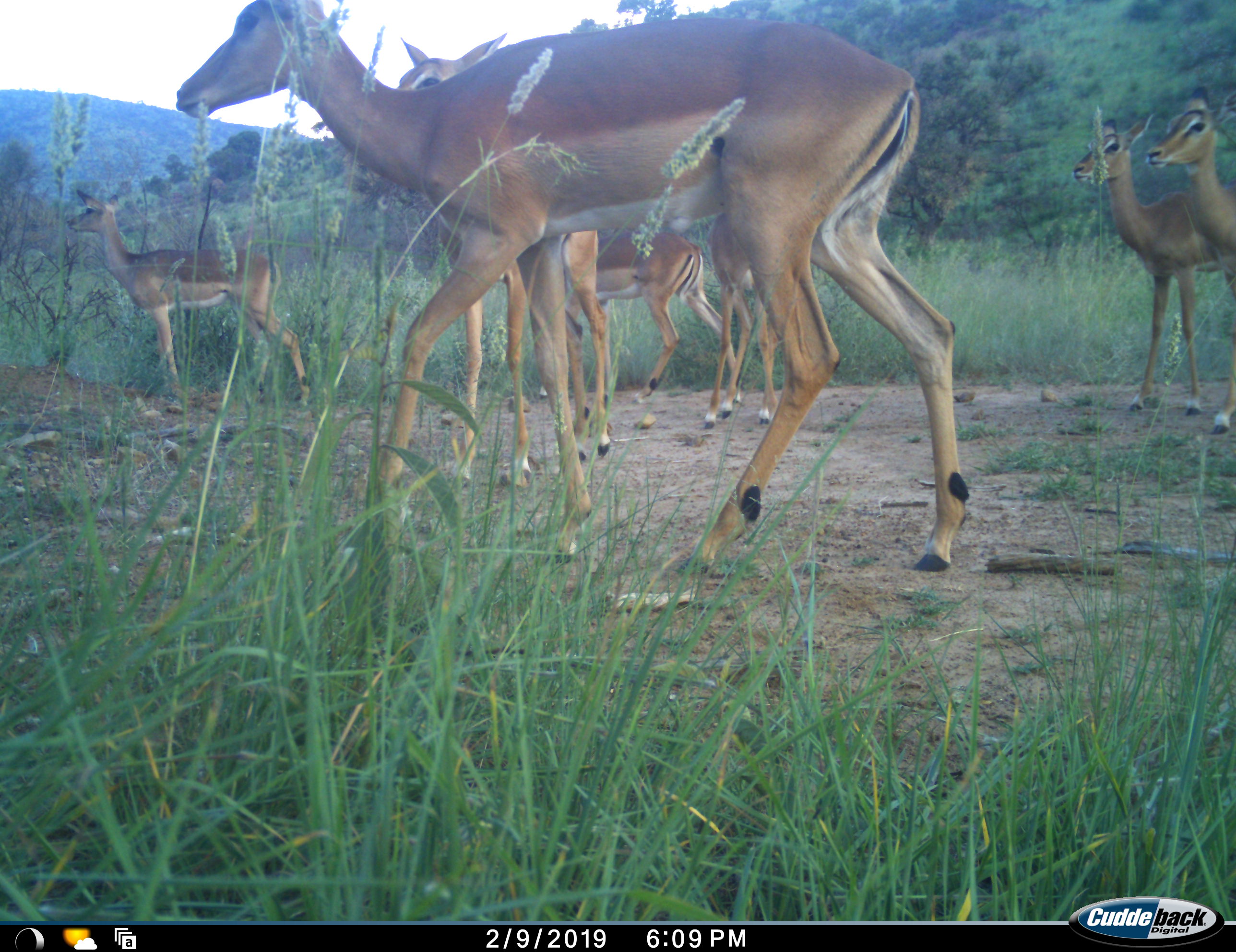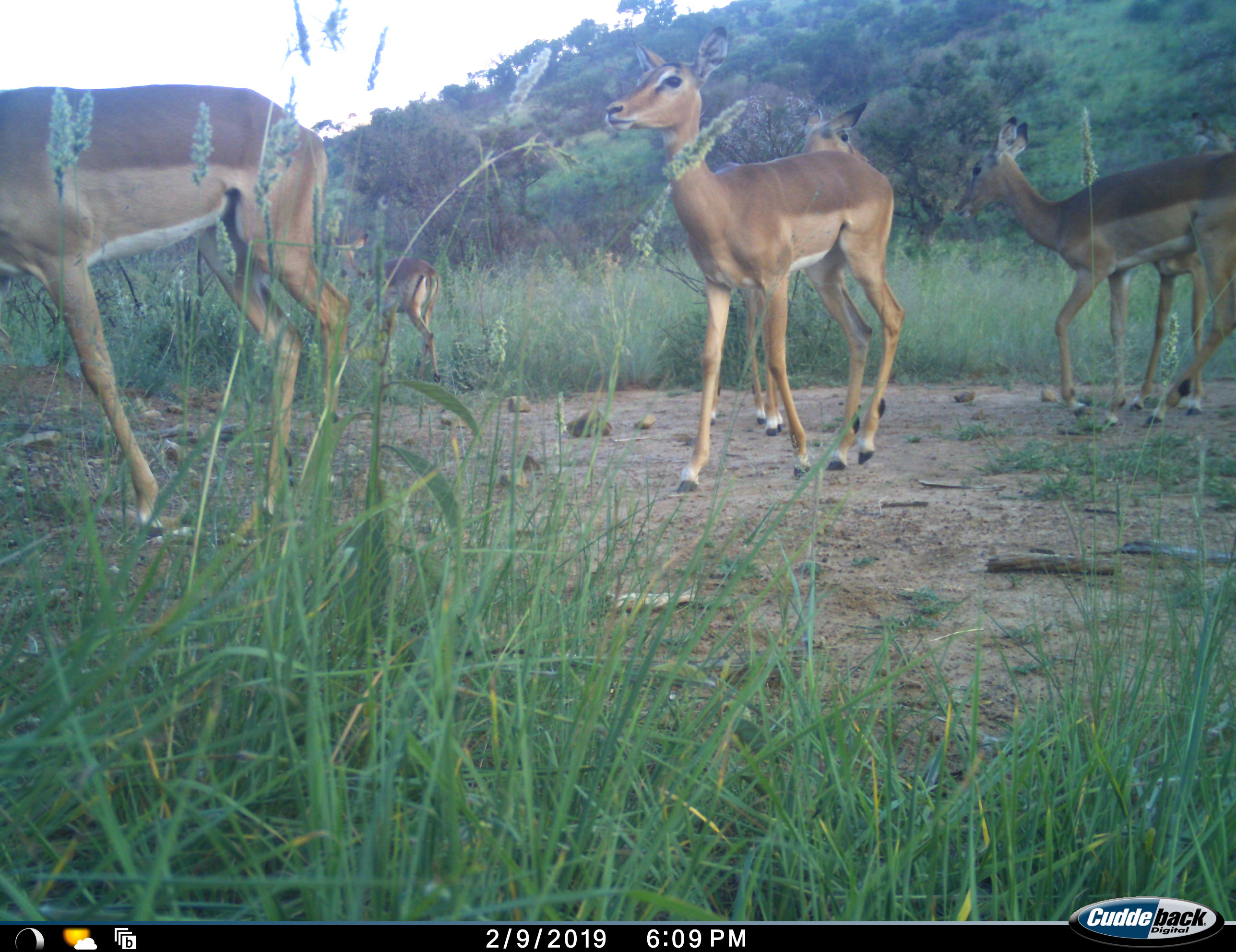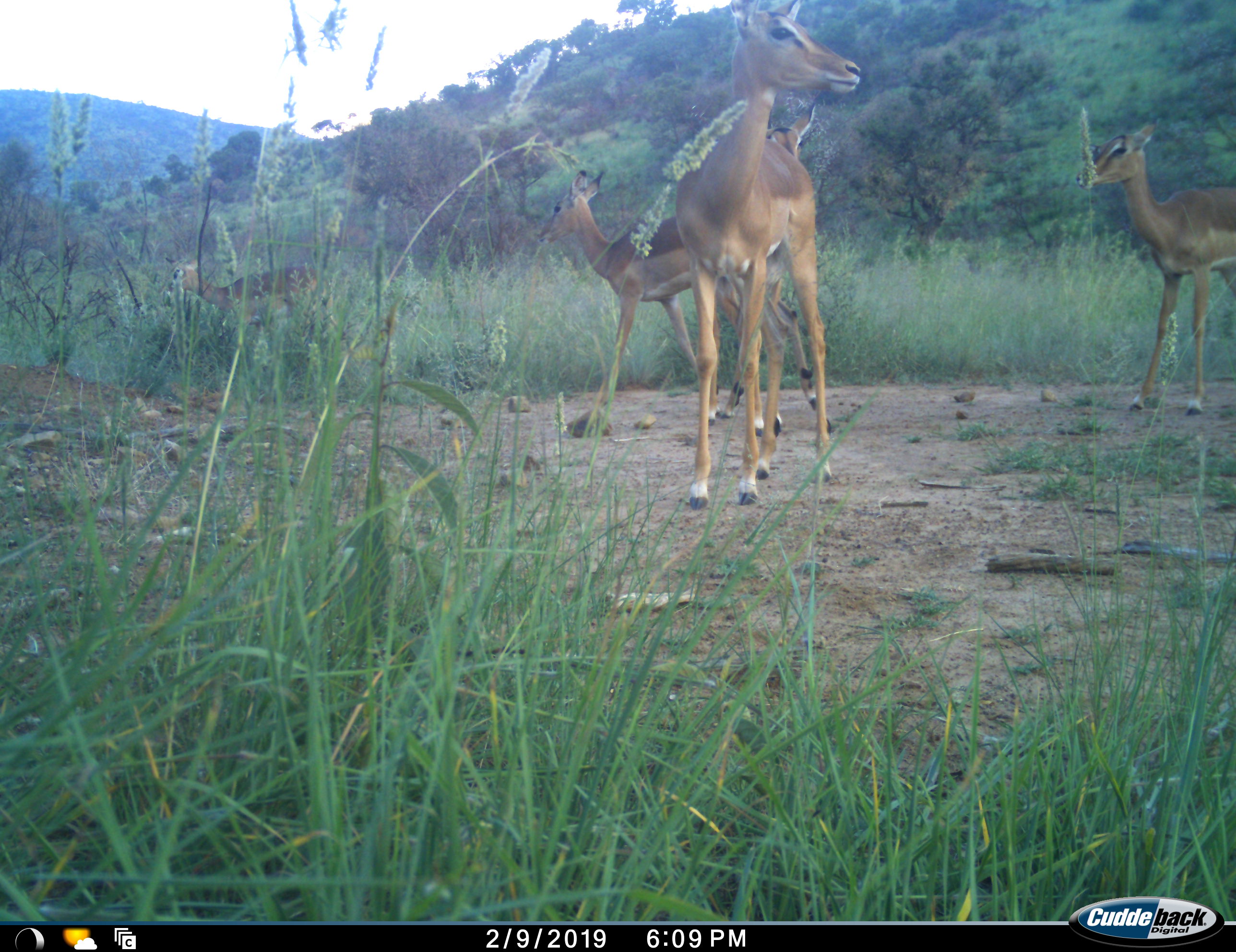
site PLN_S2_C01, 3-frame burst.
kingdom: Animalia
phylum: Chordata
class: Mammalia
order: Artiodactyla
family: Bovidae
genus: Aepyceros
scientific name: Aepyceros melampus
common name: impala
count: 7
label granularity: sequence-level